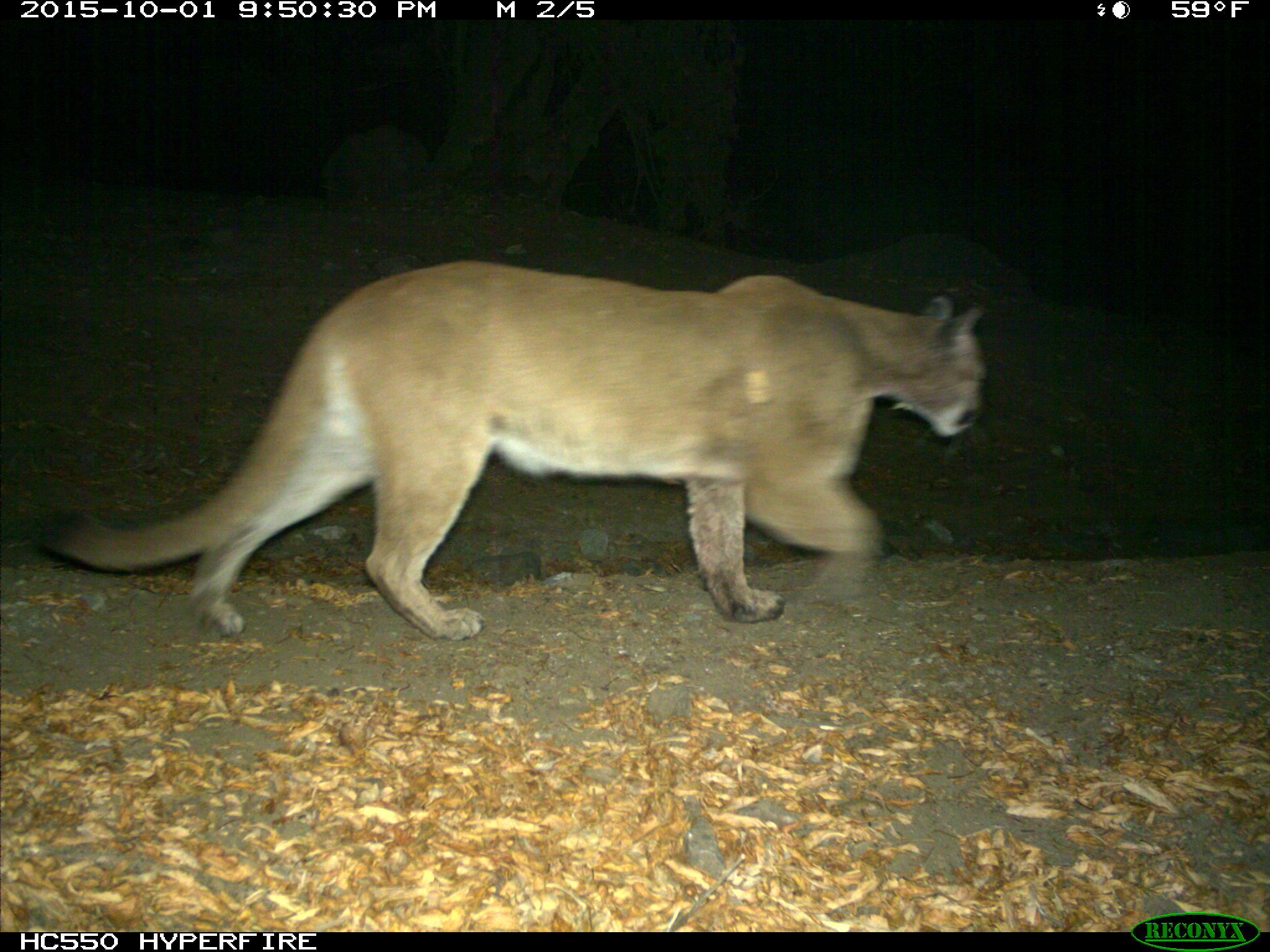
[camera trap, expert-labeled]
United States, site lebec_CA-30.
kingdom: Animalia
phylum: Chordata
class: Mammalia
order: Carnivora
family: Felidae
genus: Puma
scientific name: Puma concolor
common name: mountain lion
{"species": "Puma concolor (mountain lion)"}